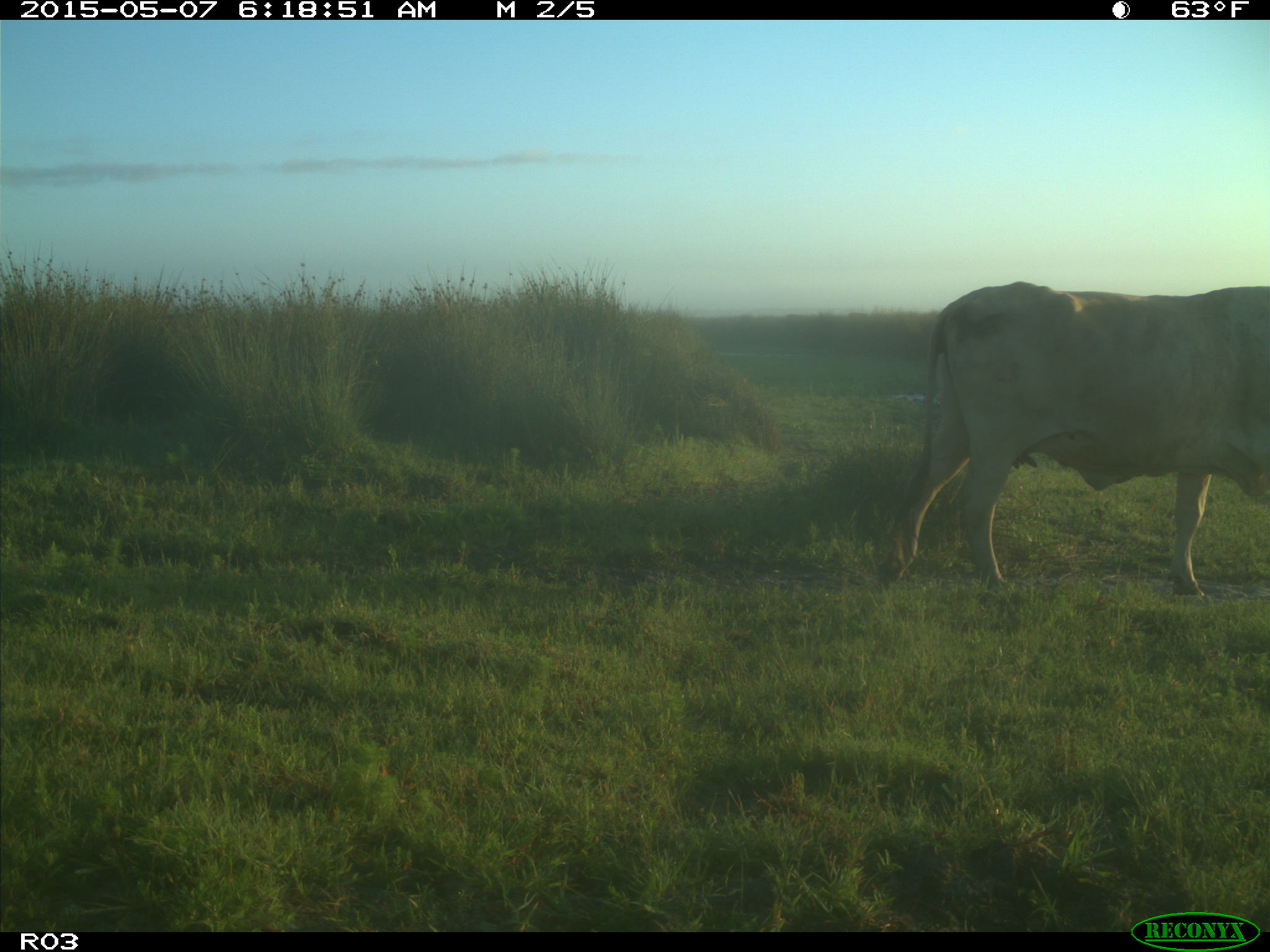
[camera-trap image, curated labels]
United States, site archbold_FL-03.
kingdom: Animalia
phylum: Chordata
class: Mammalia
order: Artiodactyla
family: Bovidae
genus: Bos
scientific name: Bos taurus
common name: domestic cow